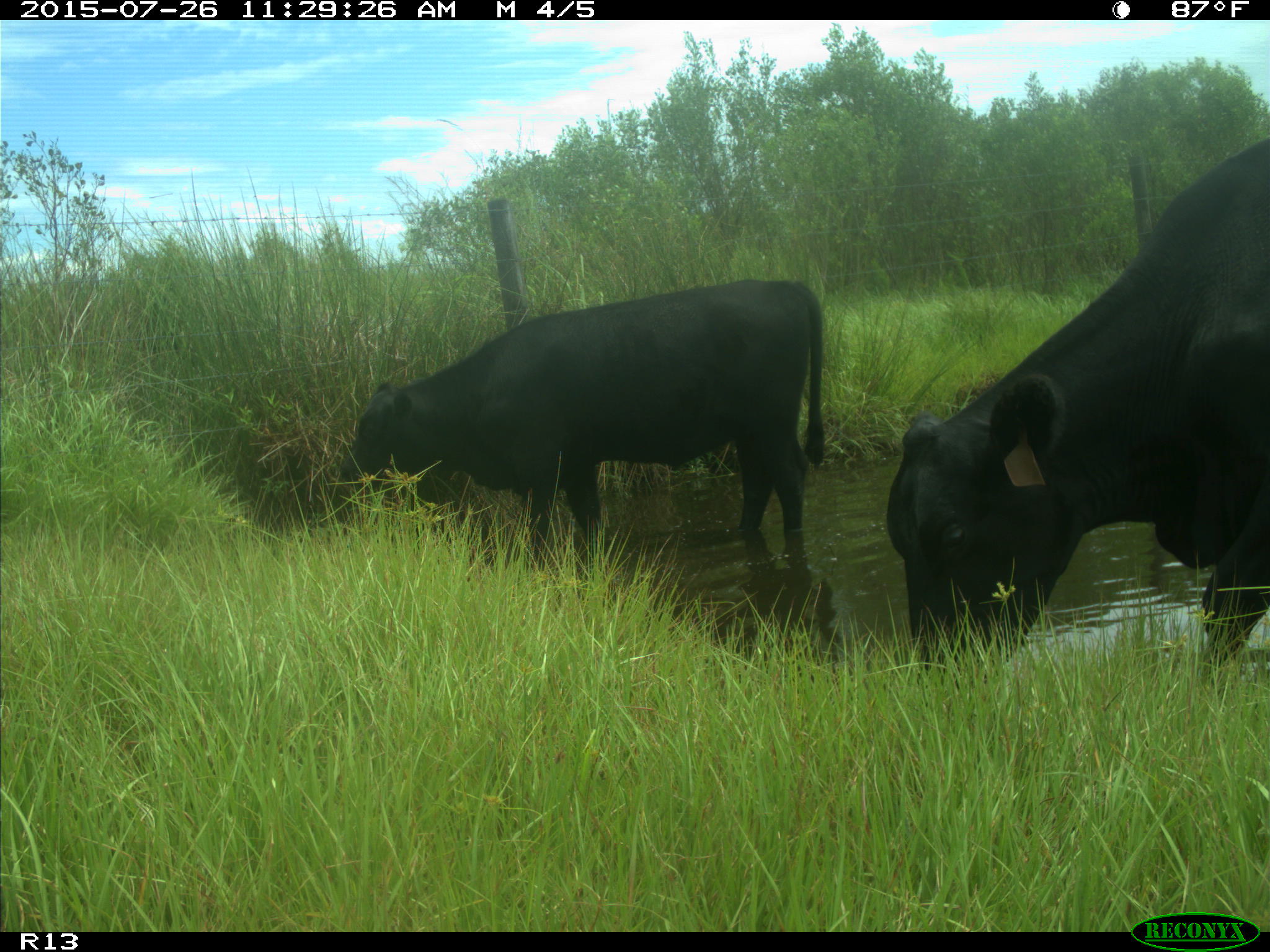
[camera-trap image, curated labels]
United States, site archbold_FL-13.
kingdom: Animalia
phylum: Chordata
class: Mammalia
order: Artiodactyla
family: Bovidae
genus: Bos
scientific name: Bos taurus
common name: domestic cow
Bos taurus (domestic cow).